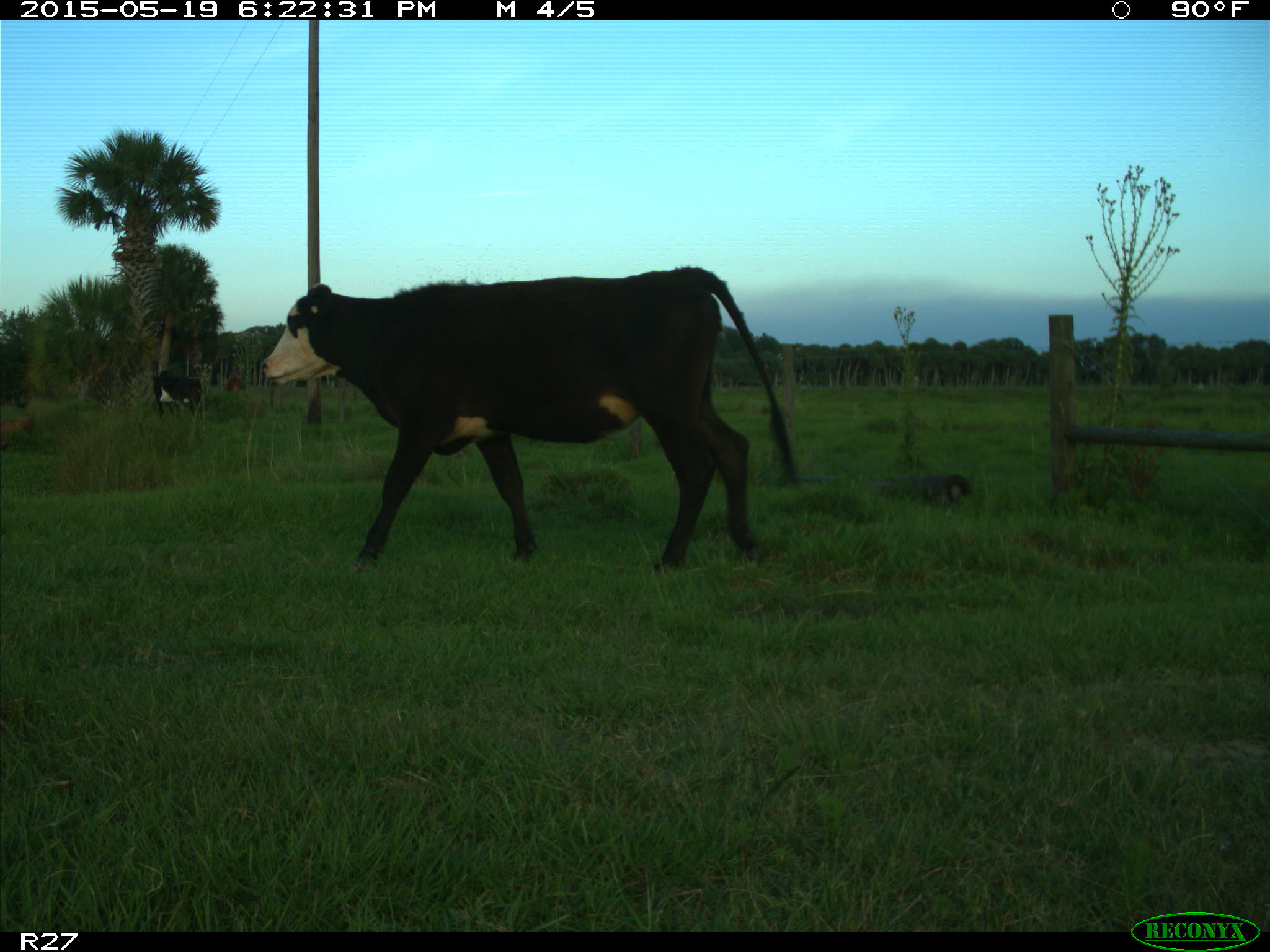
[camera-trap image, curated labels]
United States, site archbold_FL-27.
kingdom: Animalia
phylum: Chordata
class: Mammalia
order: Artiodactyla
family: Bovidae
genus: Bos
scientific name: Bos taurus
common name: domestic cow